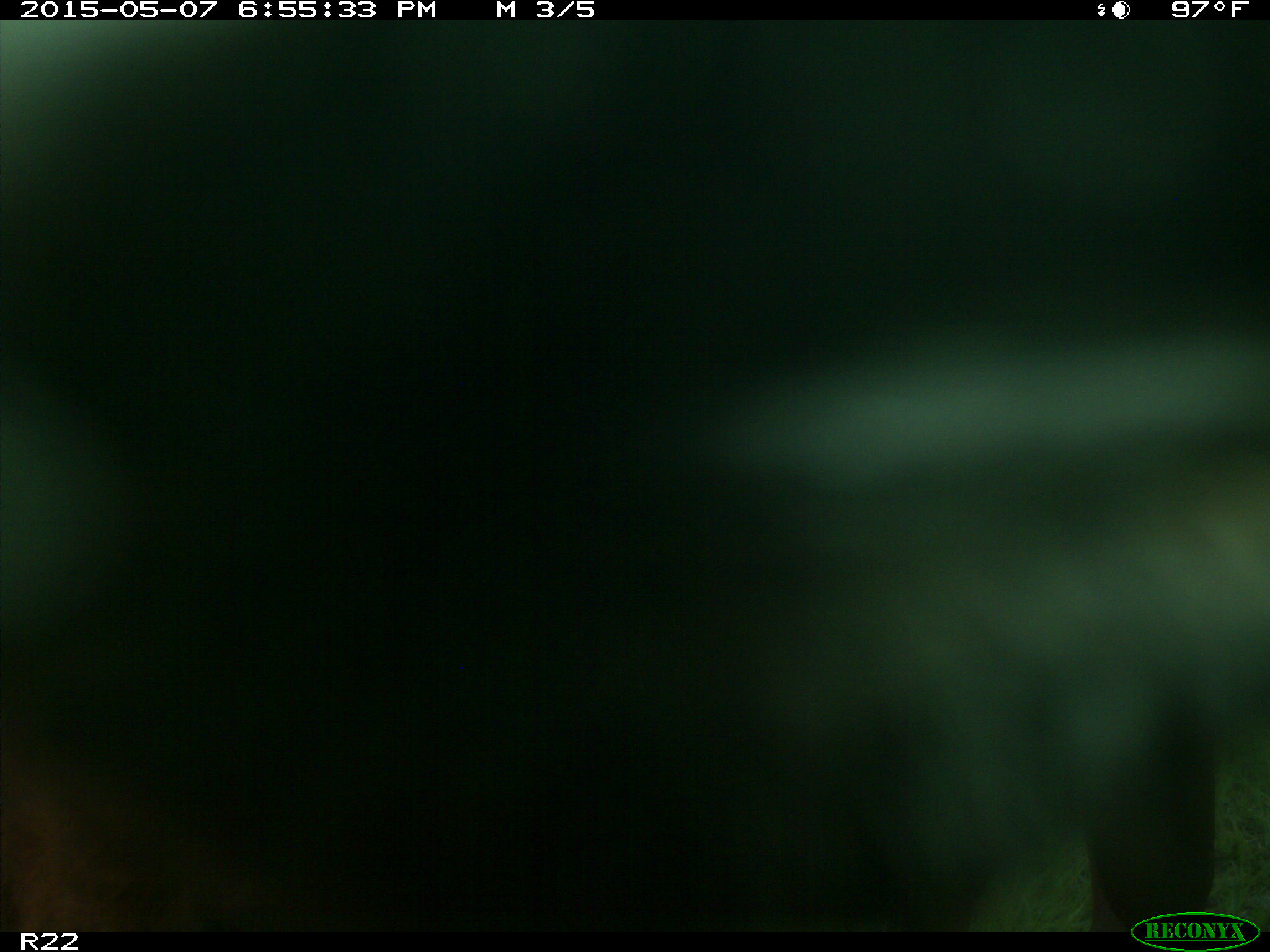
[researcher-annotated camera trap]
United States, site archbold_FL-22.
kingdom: Animalia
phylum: Chordata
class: Mammalia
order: Artiodactyla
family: Bovidae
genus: Bos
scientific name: Bos taurus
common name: domestic cow